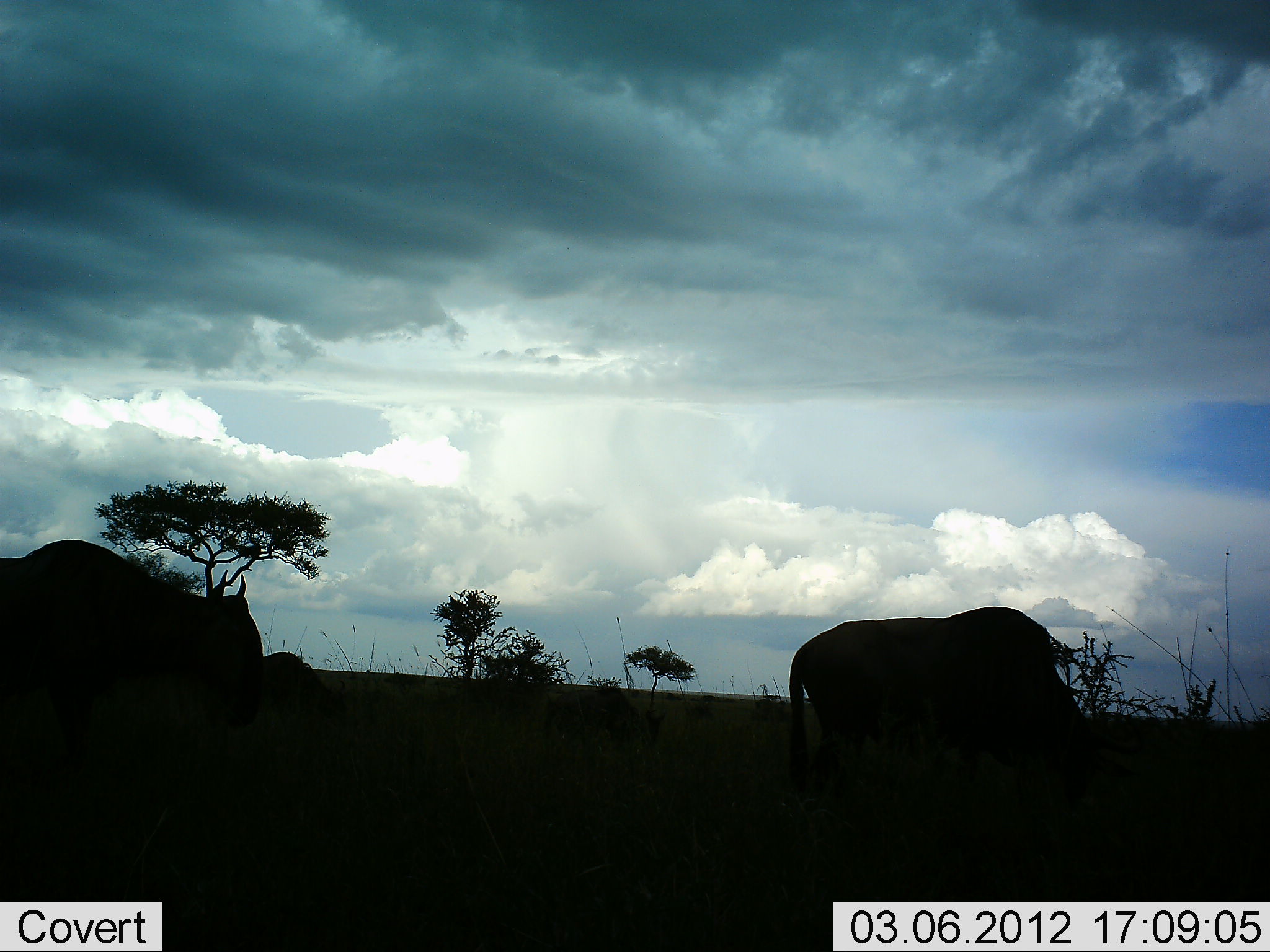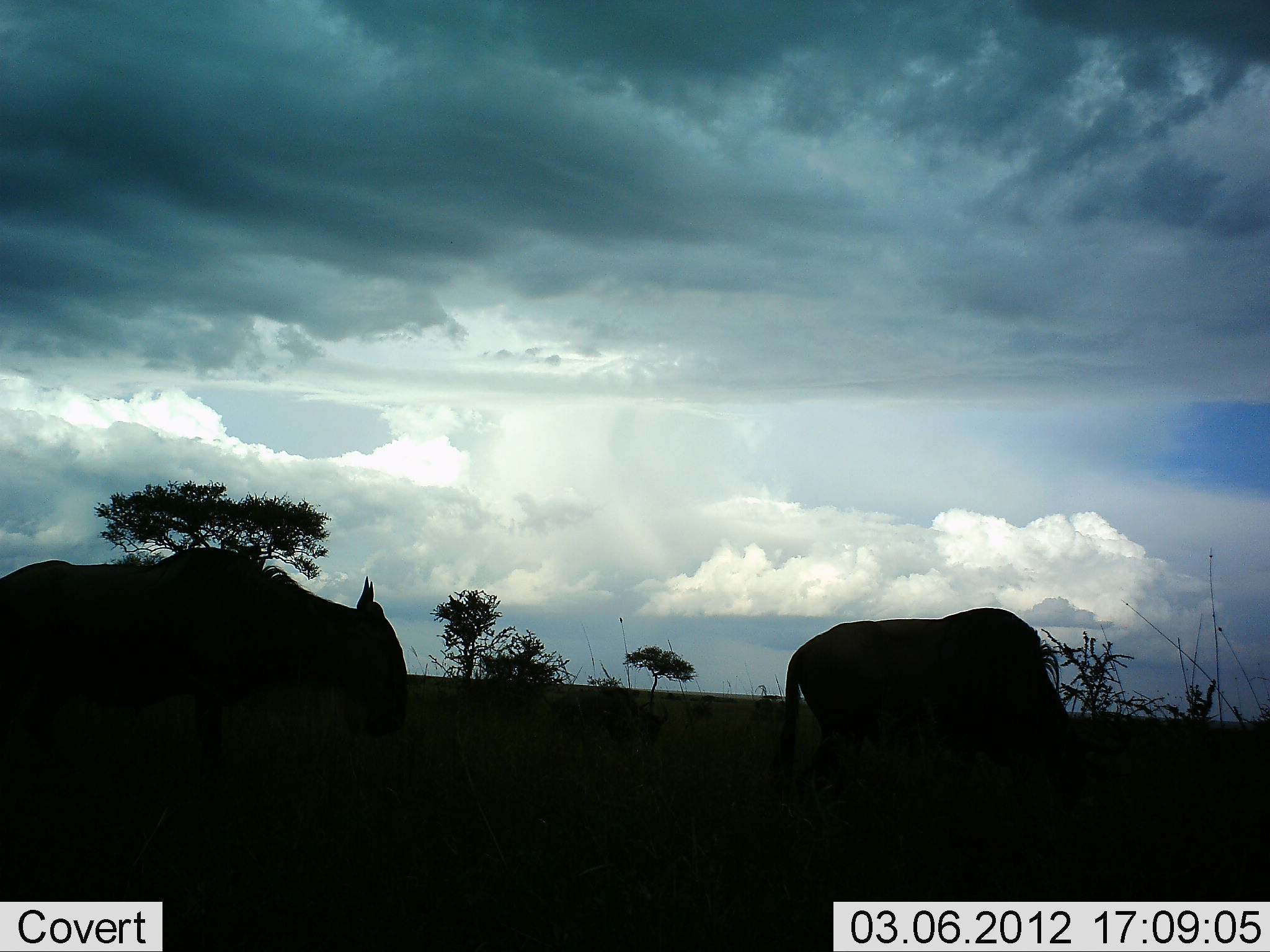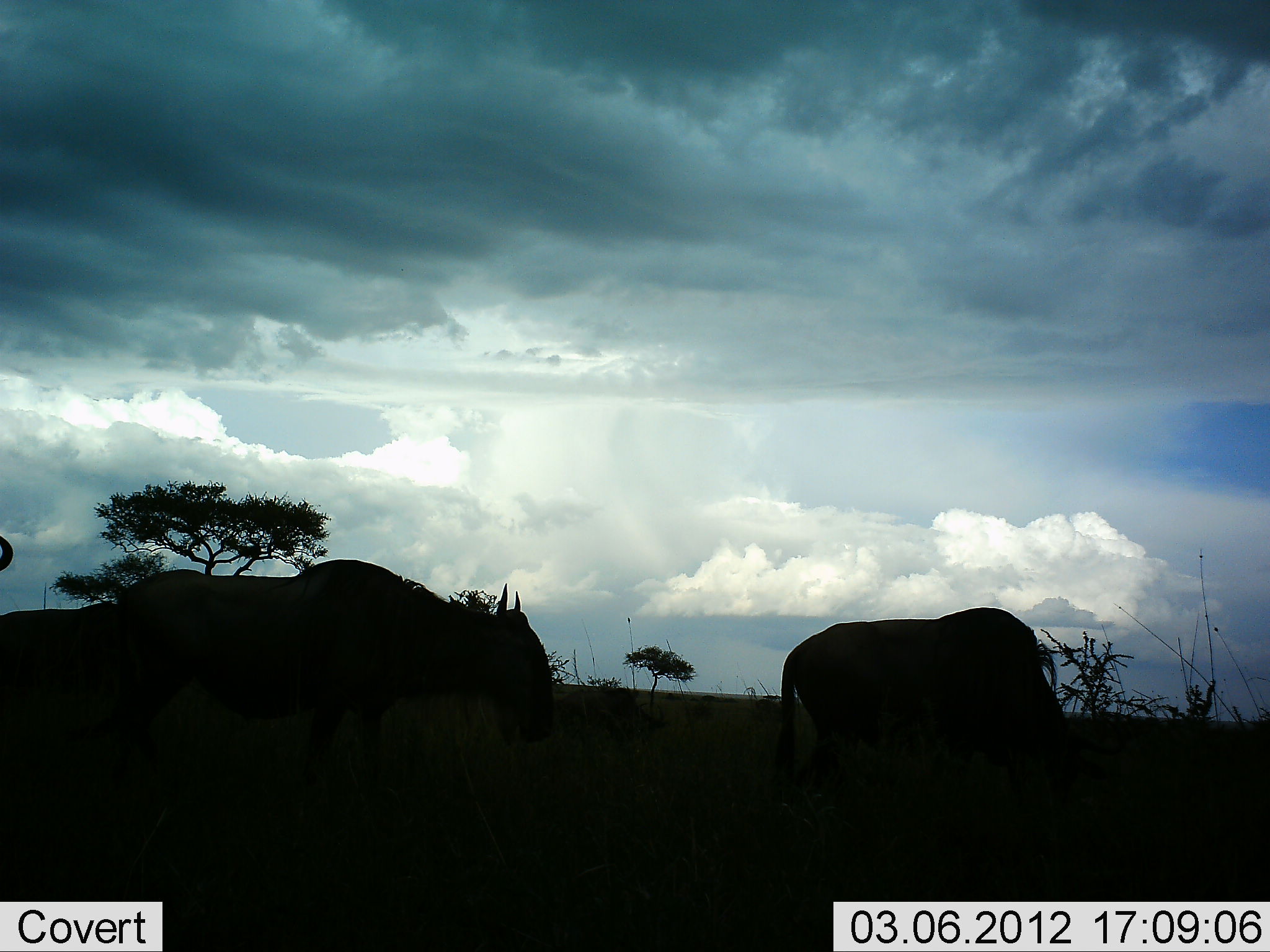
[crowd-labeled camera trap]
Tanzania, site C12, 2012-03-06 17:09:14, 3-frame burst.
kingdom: Animalia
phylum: Chordata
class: Mammalia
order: Artiodactyla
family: Bovidae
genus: Connochaetes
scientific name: Connochaetes taurinus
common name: blue wildebeest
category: wildebeest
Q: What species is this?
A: Wildebeest (blue wildebeest) (Connochaetes taurinus).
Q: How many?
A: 3.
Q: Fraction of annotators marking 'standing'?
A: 28%.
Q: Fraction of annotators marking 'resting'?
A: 3%.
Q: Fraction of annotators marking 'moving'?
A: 83%.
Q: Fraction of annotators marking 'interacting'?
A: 0%.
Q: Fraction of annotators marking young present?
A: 0%.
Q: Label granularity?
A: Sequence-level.